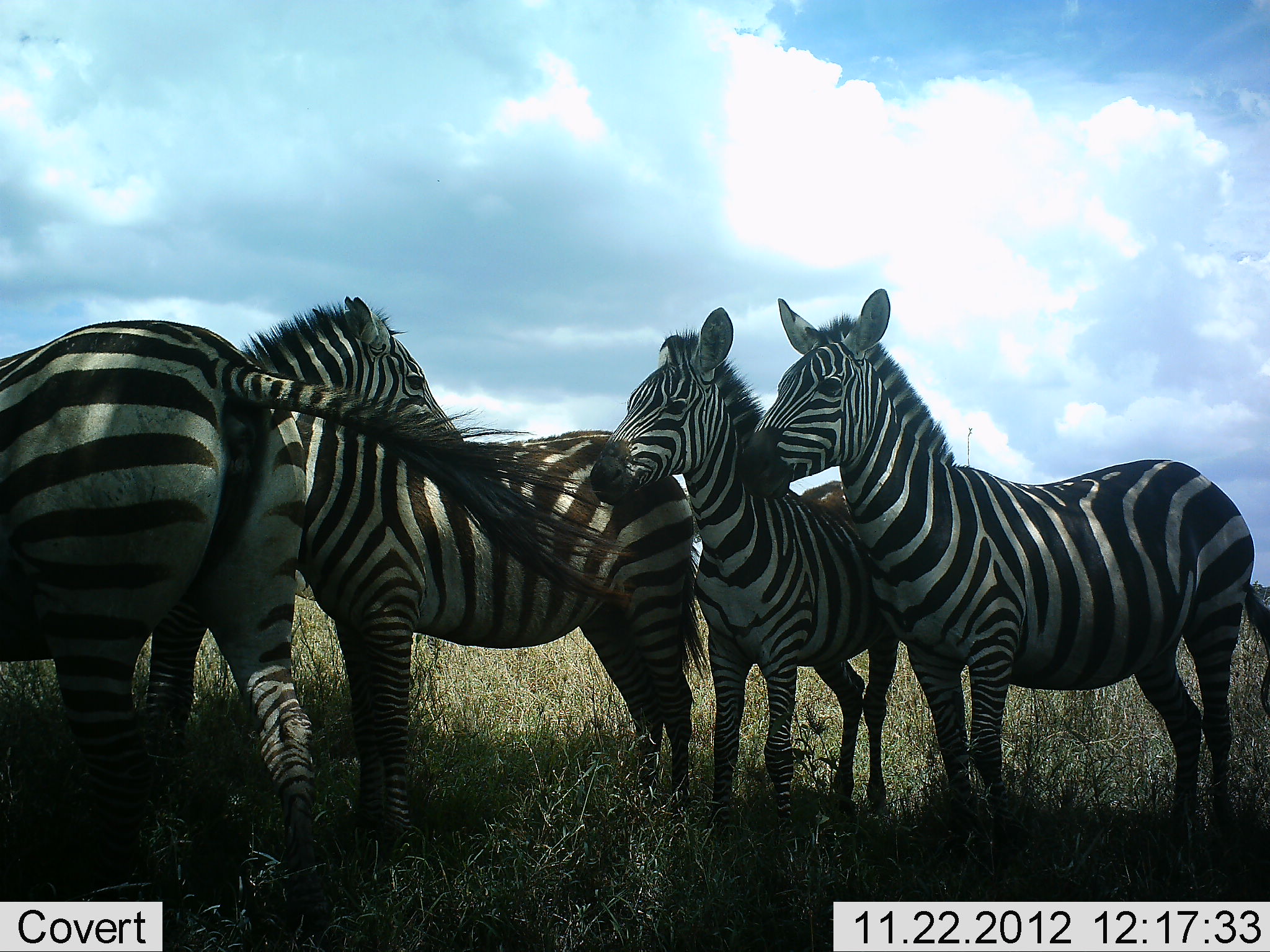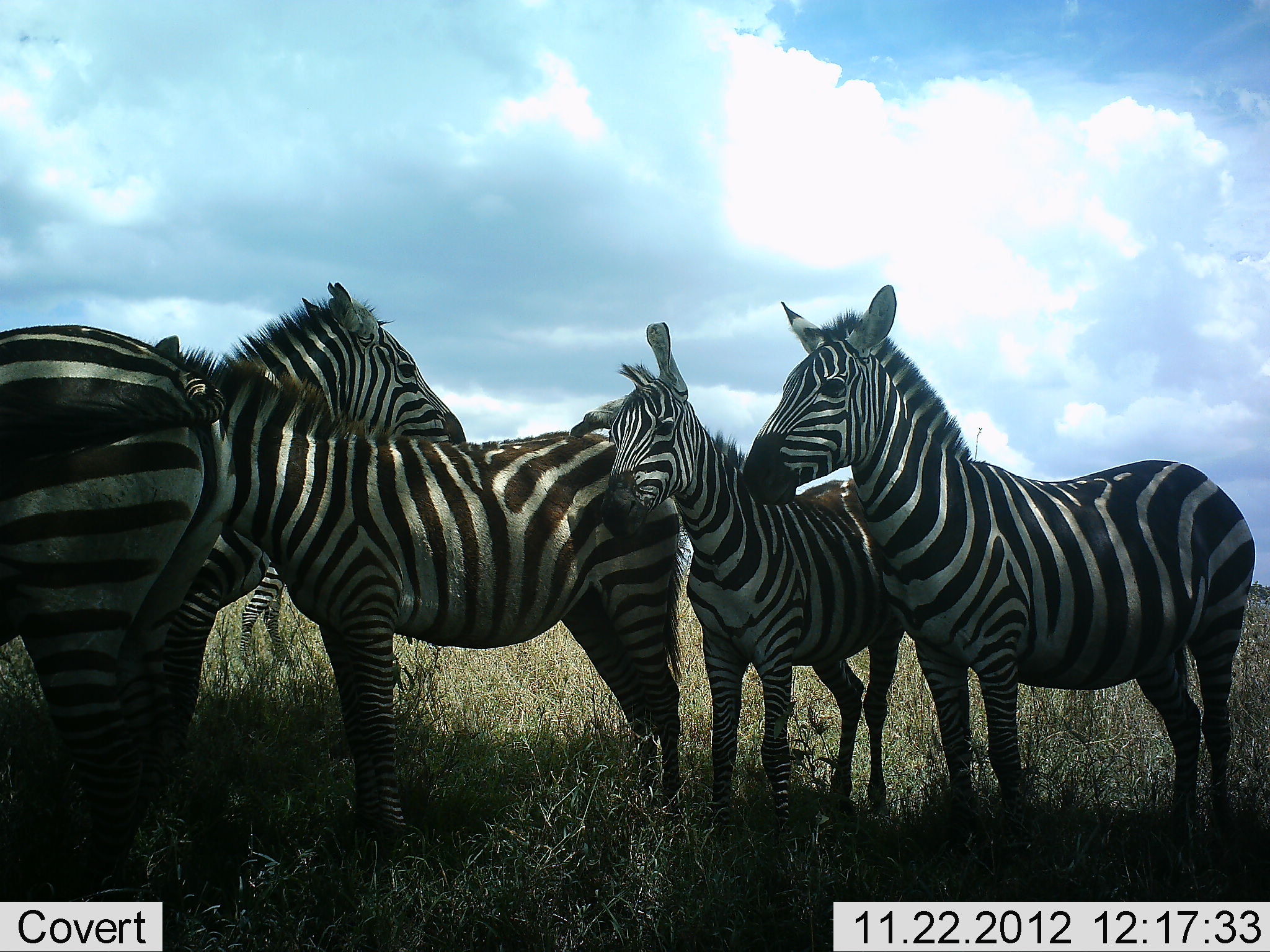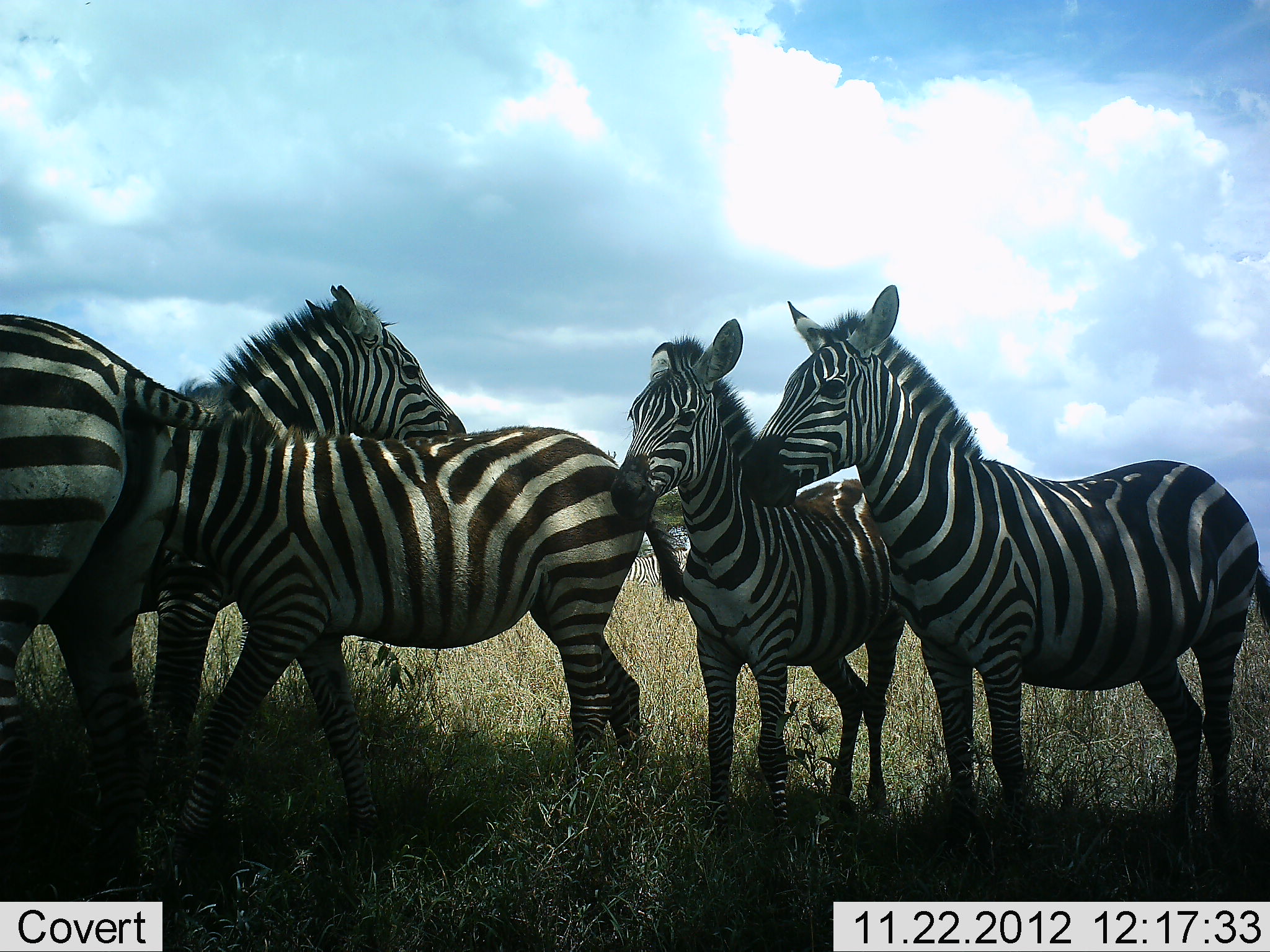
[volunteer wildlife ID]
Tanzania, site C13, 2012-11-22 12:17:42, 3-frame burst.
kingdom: Animalia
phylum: Chordata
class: Mammalia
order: Perissodactyla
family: Equidae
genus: Equus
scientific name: Equus quagga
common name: plains zebra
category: zebra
Zebra (plains zebra) (Equus quagga), count 5. Behavior (volunteer vote fractions): standing 90%, resting 0%, moving 20%, interacting 40%. Young present (vote fraction): 50%. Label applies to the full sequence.